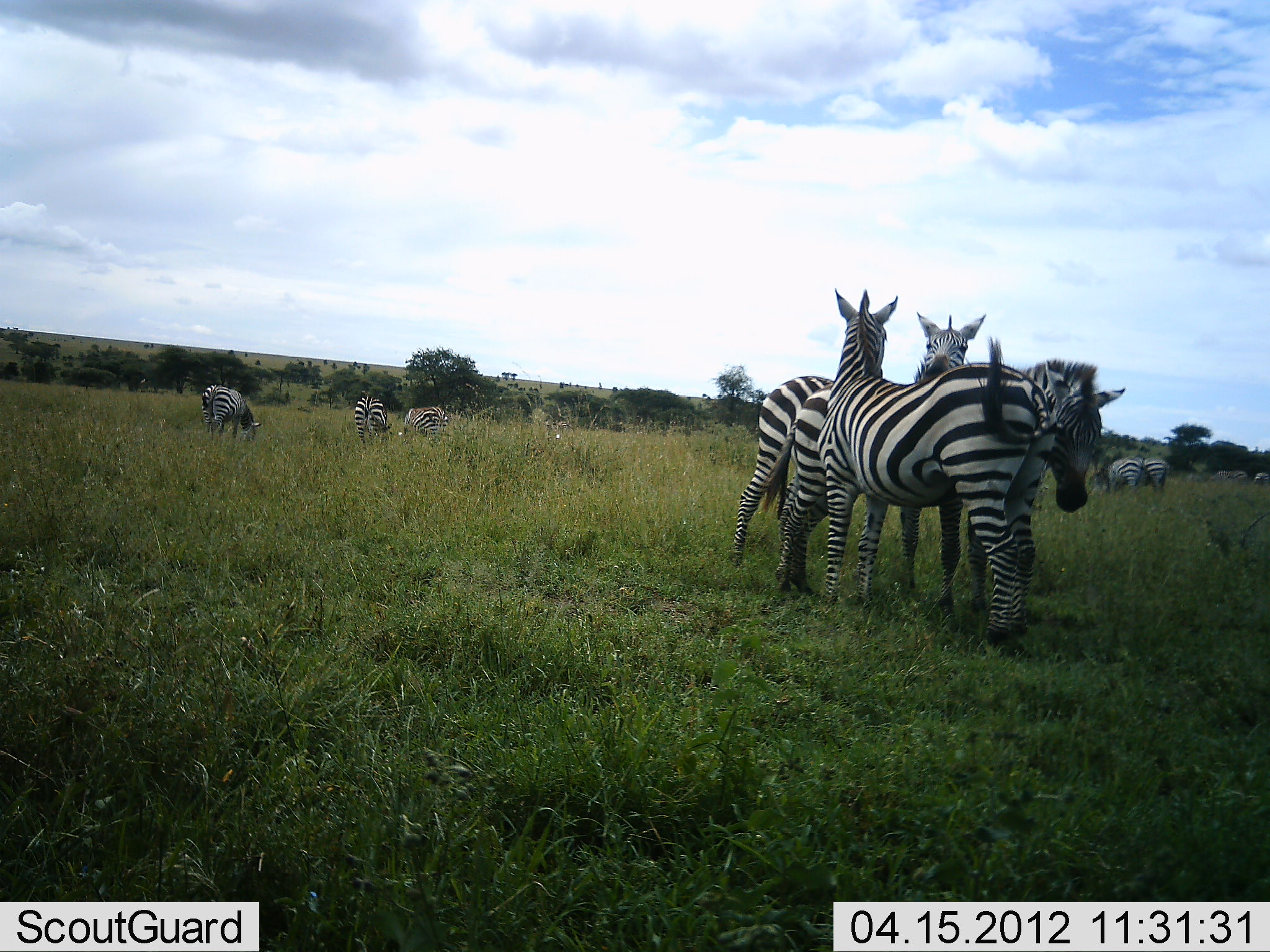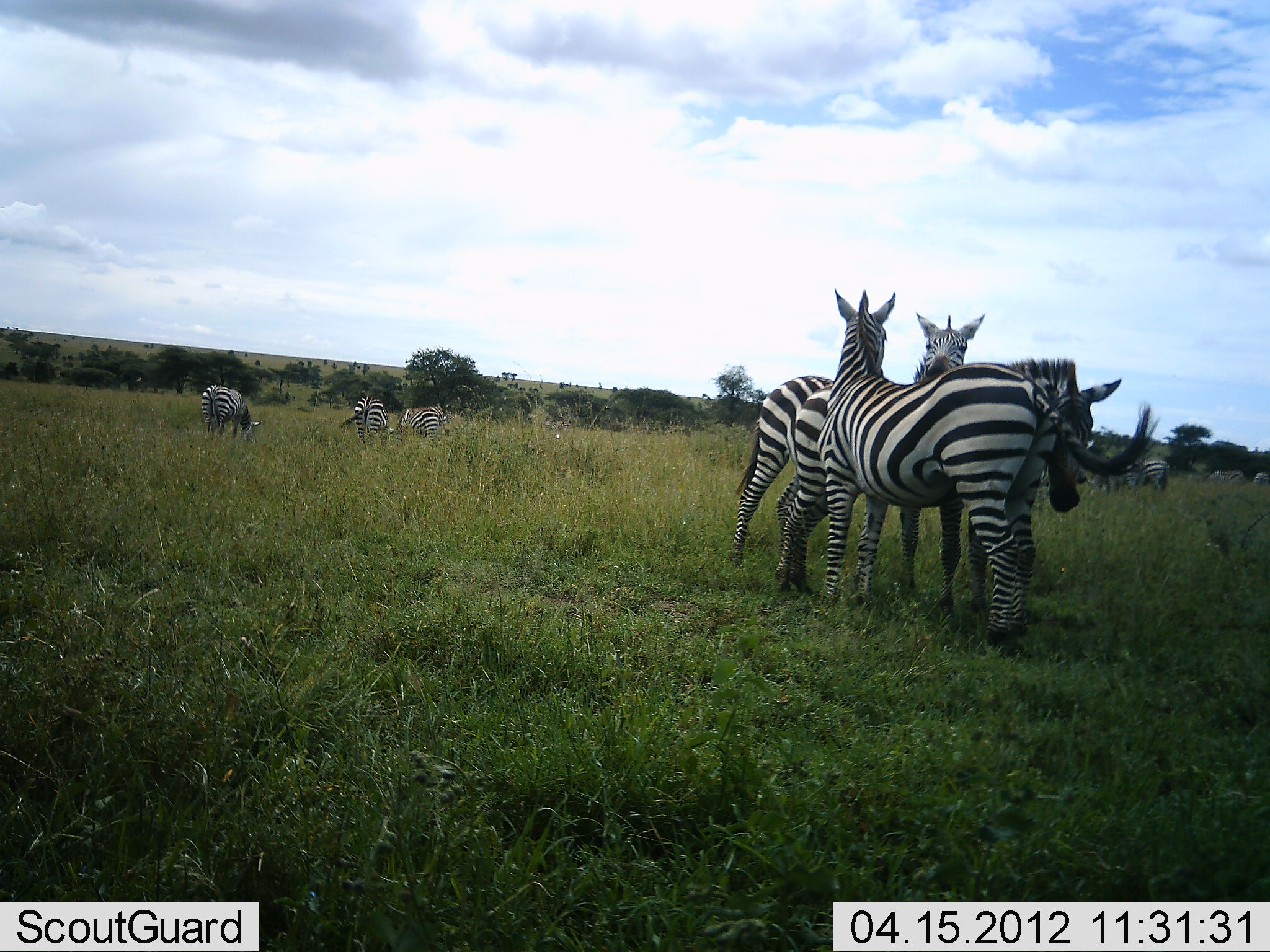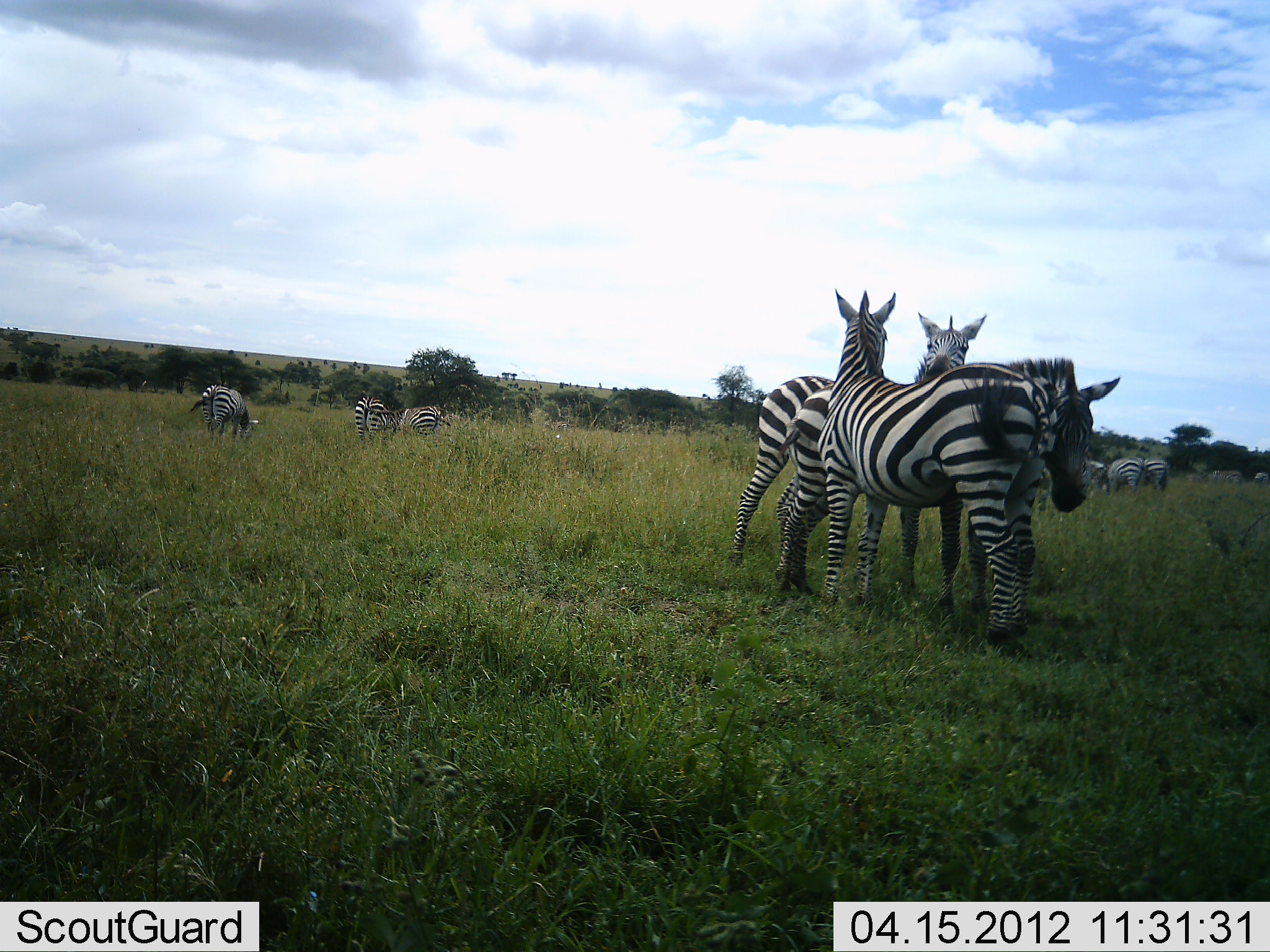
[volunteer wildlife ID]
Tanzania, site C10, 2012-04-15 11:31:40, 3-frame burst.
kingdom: Animalia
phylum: Chordata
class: Mammalia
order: Perissodactyla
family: Equidae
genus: Equus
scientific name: Equus quagga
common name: plains zebra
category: zebra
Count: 9.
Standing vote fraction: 82%.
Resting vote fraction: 0%.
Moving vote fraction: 6%.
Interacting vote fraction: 24%.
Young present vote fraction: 0%.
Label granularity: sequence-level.